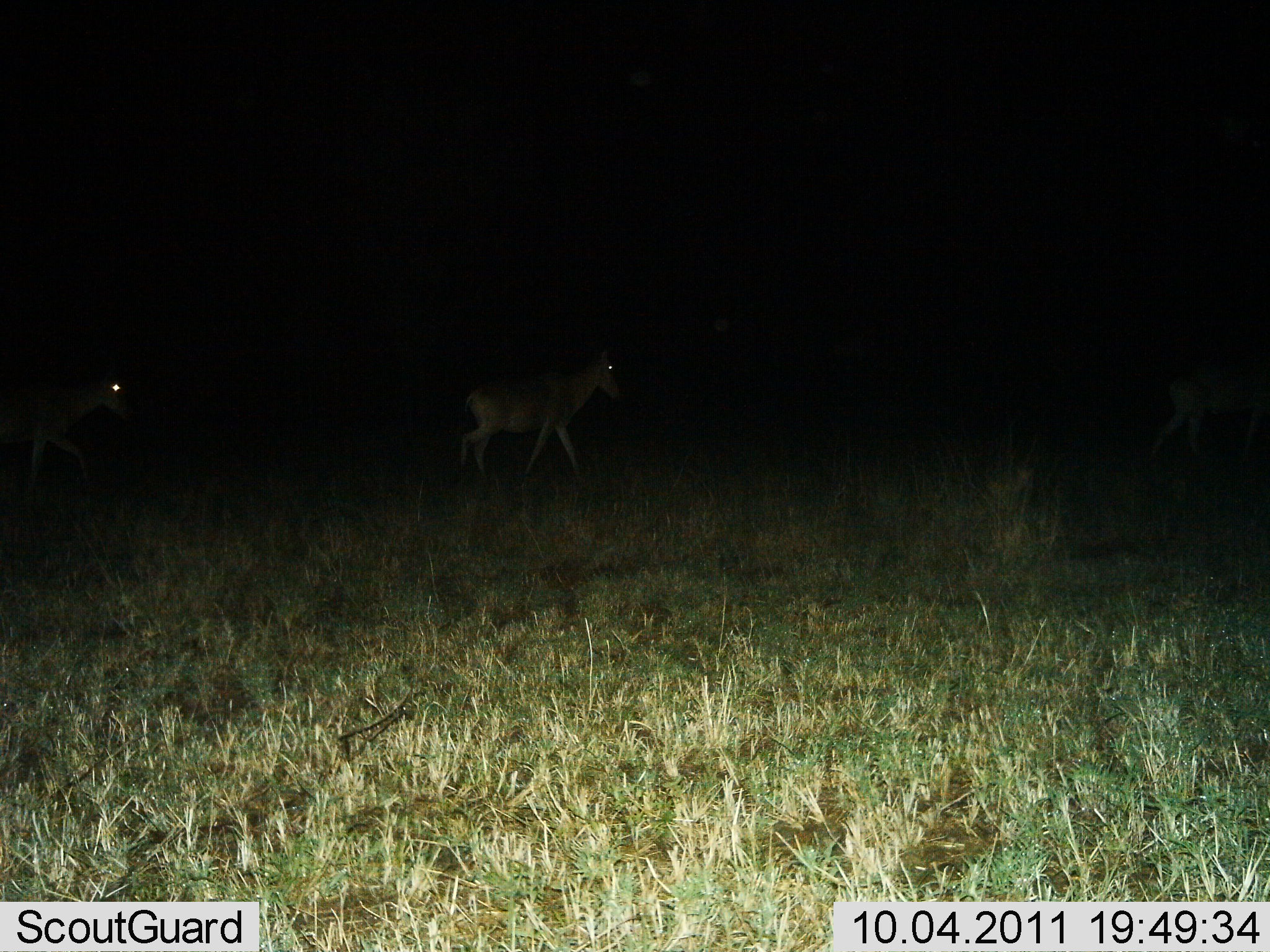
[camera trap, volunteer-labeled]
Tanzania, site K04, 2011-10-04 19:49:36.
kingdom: Animalia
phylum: Chordata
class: Mammalia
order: Artiodactyla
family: Bovidae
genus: Alcelaphus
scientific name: Alcelaphus buselaphus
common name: hartebeest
Hartebeest (Alcelaphus buselaphus), count 2. Behavior (volunteer vote fractions): standing 0%, resting 0%, moving 100%, interacting 0%. Young present (vote fraction): 0%. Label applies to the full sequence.